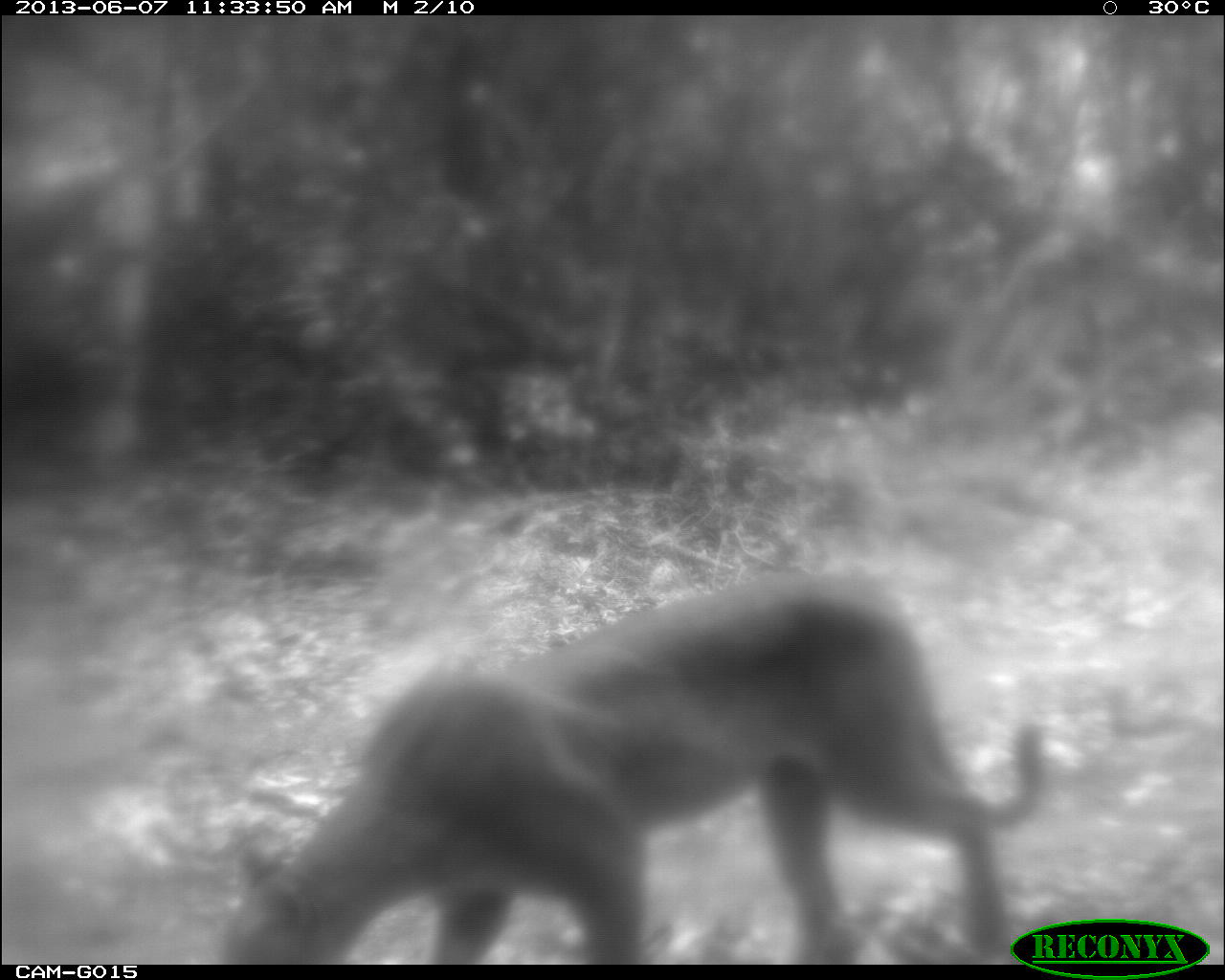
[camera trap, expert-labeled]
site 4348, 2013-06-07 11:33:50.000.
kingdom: Animalia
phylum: Chordata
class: Mammalia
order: Carnivora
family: Felidae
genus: Puma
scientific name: Puma concolor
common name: mountain lion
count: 1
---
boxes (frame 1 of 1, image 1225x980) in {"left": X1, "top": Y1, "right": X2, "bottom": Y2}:
puma concolor: {"left": 207, "top": 562, "right": 1040, "bottom": 962}